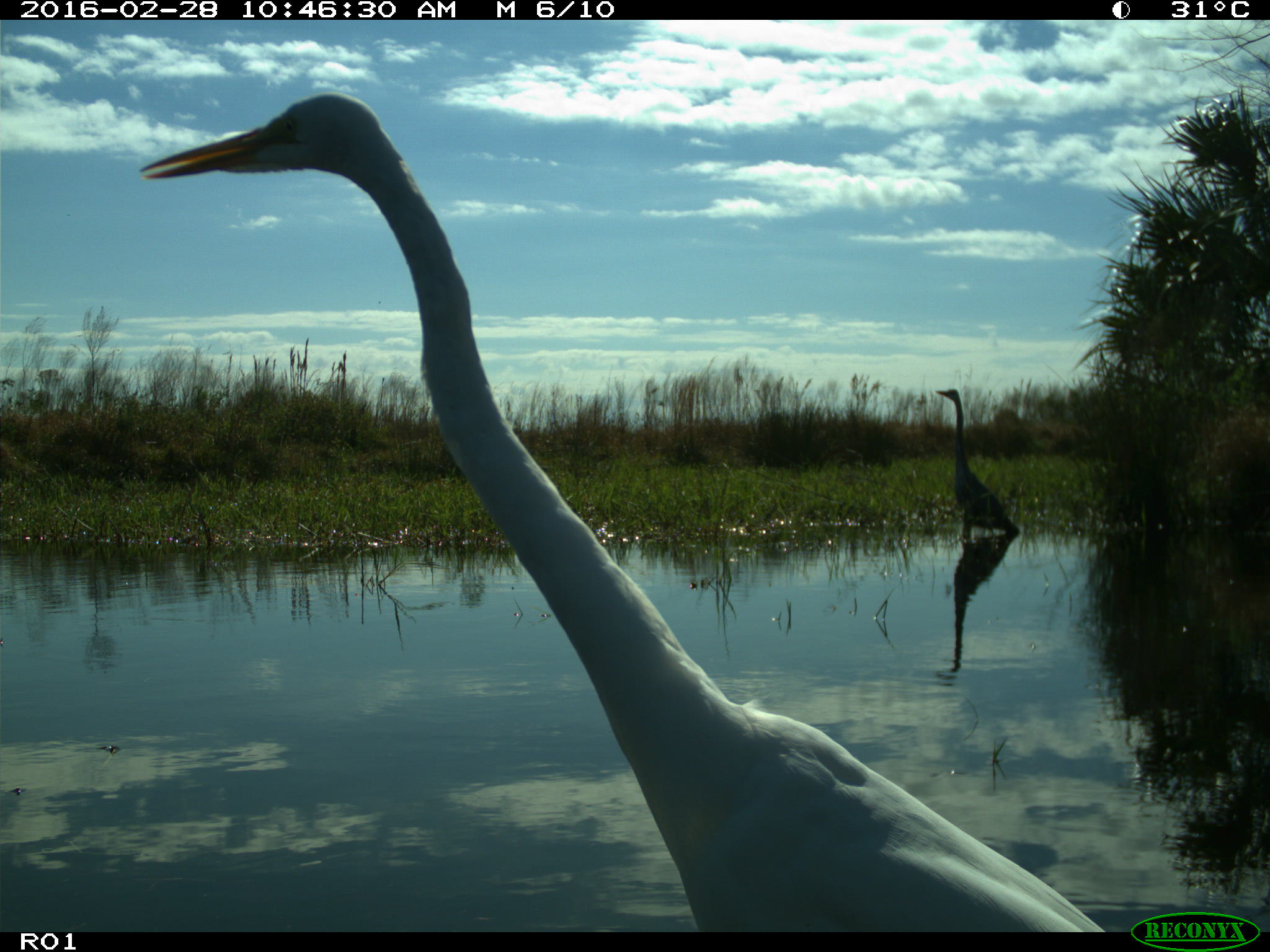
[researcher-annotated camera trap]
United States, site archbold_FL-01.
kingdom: Animalia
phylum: Chordata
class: Aves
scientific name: Aves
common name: birds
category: unidentified bird